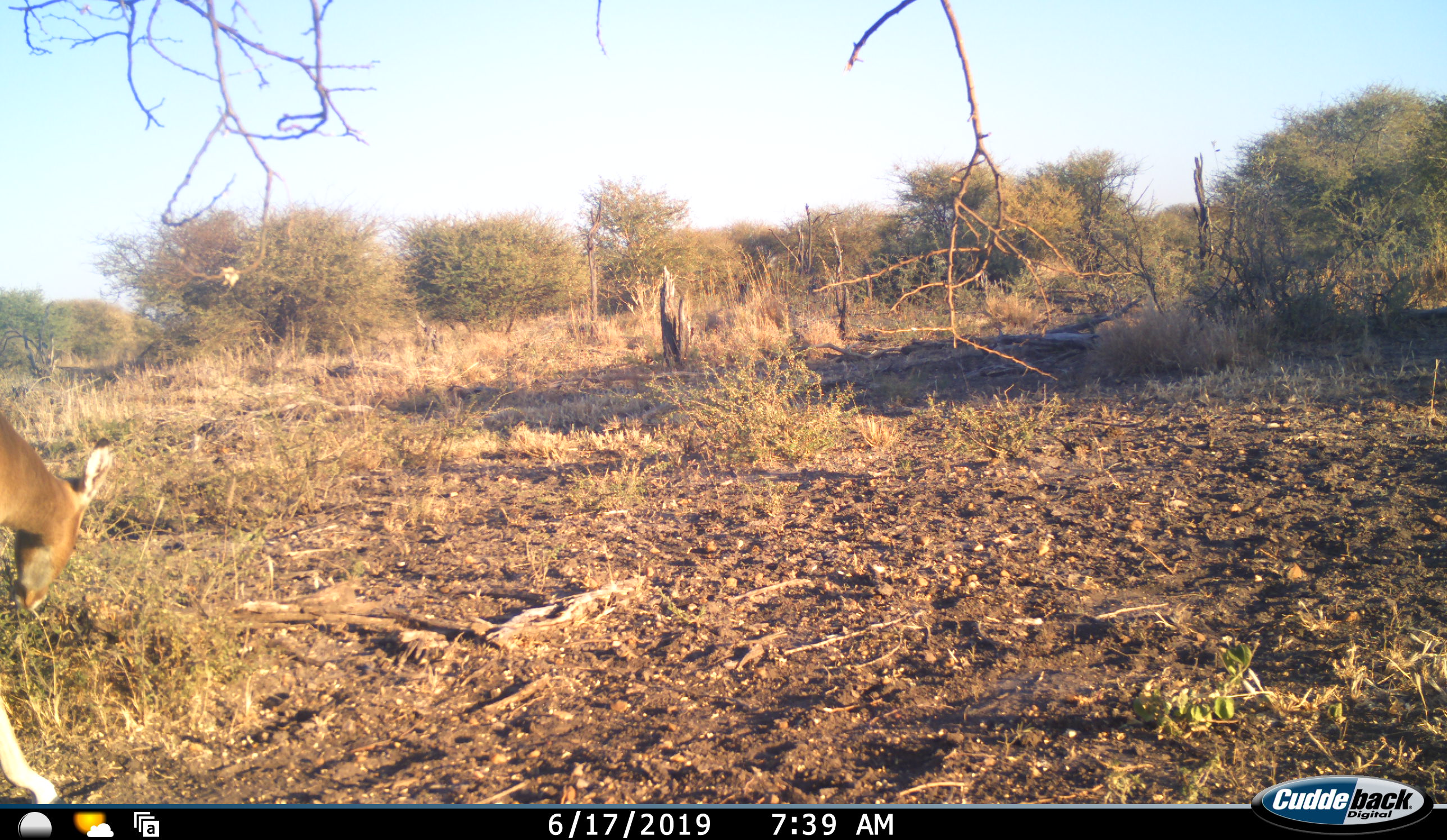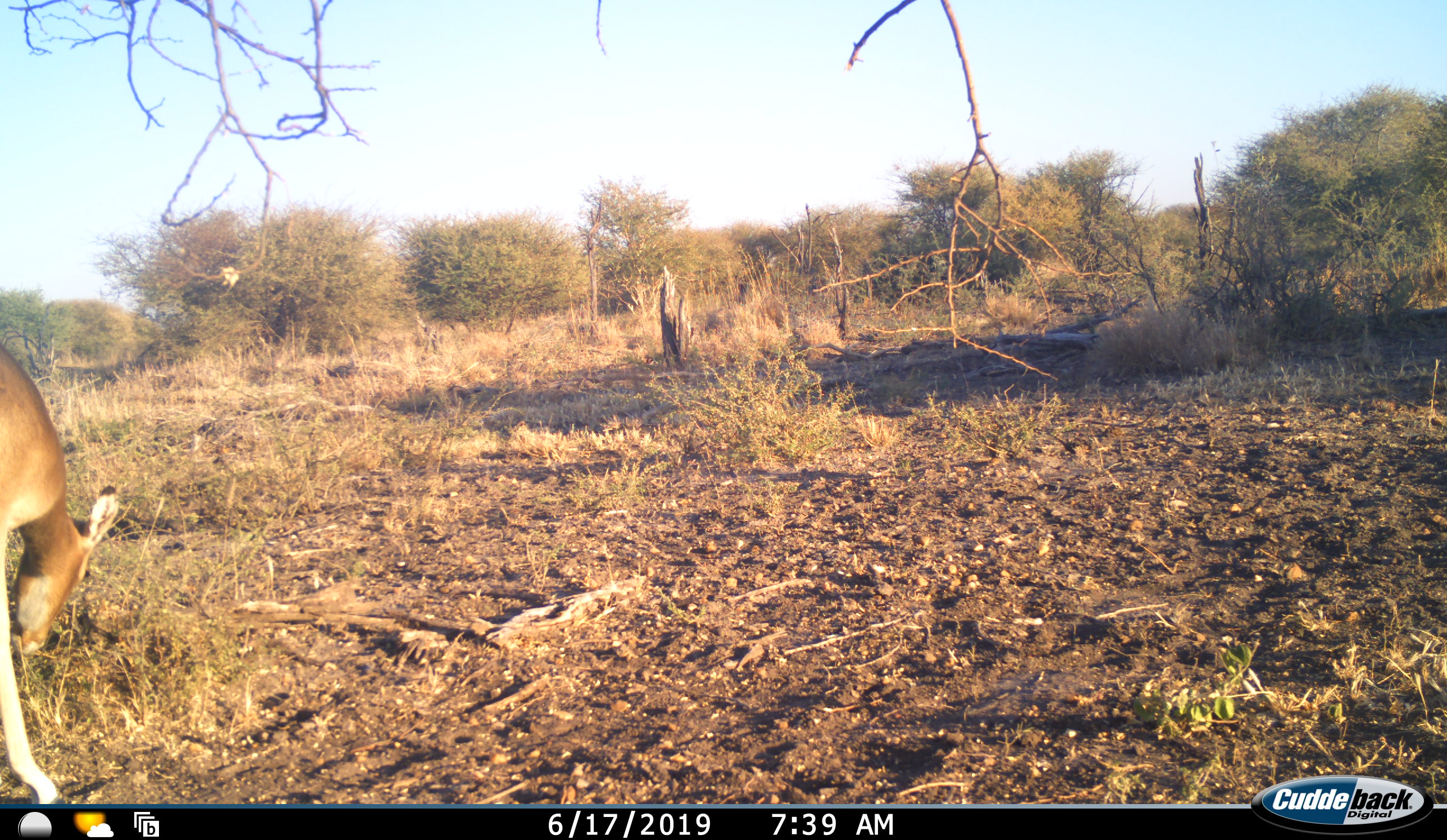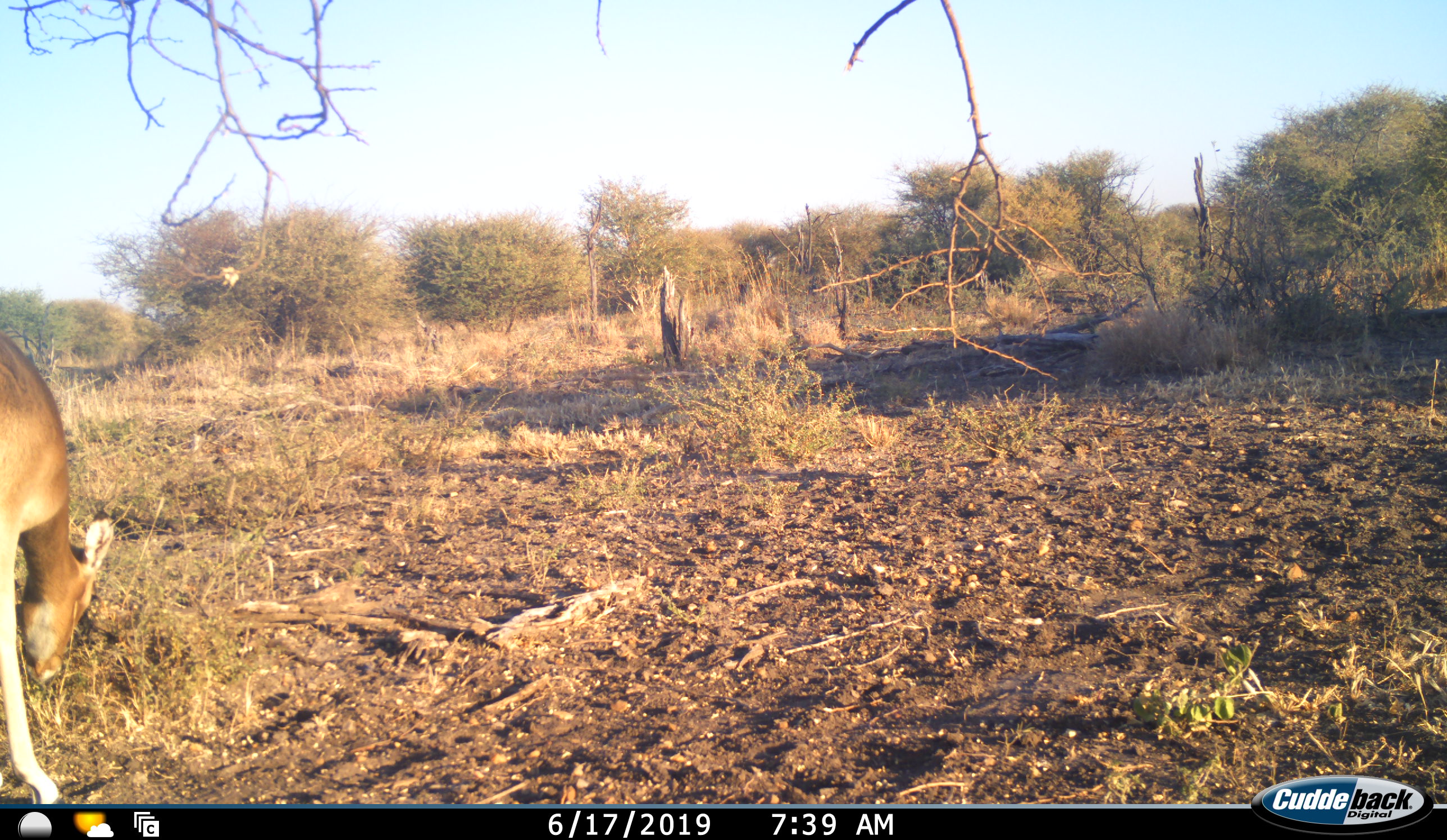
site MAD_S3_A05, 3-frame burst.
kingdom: Animalia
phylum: Chordata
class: Mammalia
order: Artiodactyla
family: Bovidae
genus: Aepyceros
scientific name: Aepyceros melampus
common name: impala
Impala (Aepyceros melampus), count 1. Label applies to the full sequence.